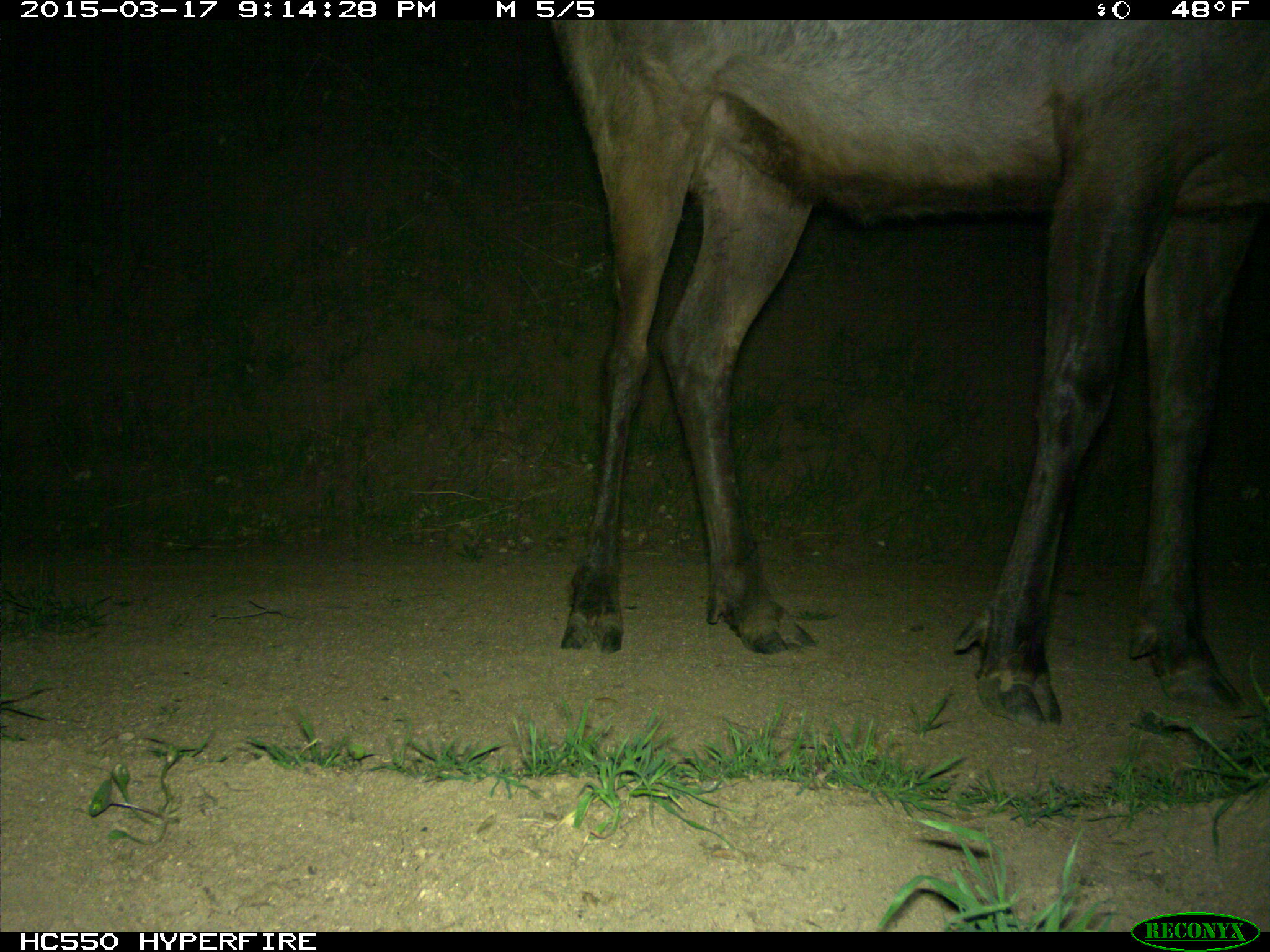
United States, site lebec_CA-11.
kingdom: Animalia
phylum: Chordata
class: Mammalia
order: Artiodactyla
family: Cervidae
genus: Cervus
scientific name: Cervus canadensis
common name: elk